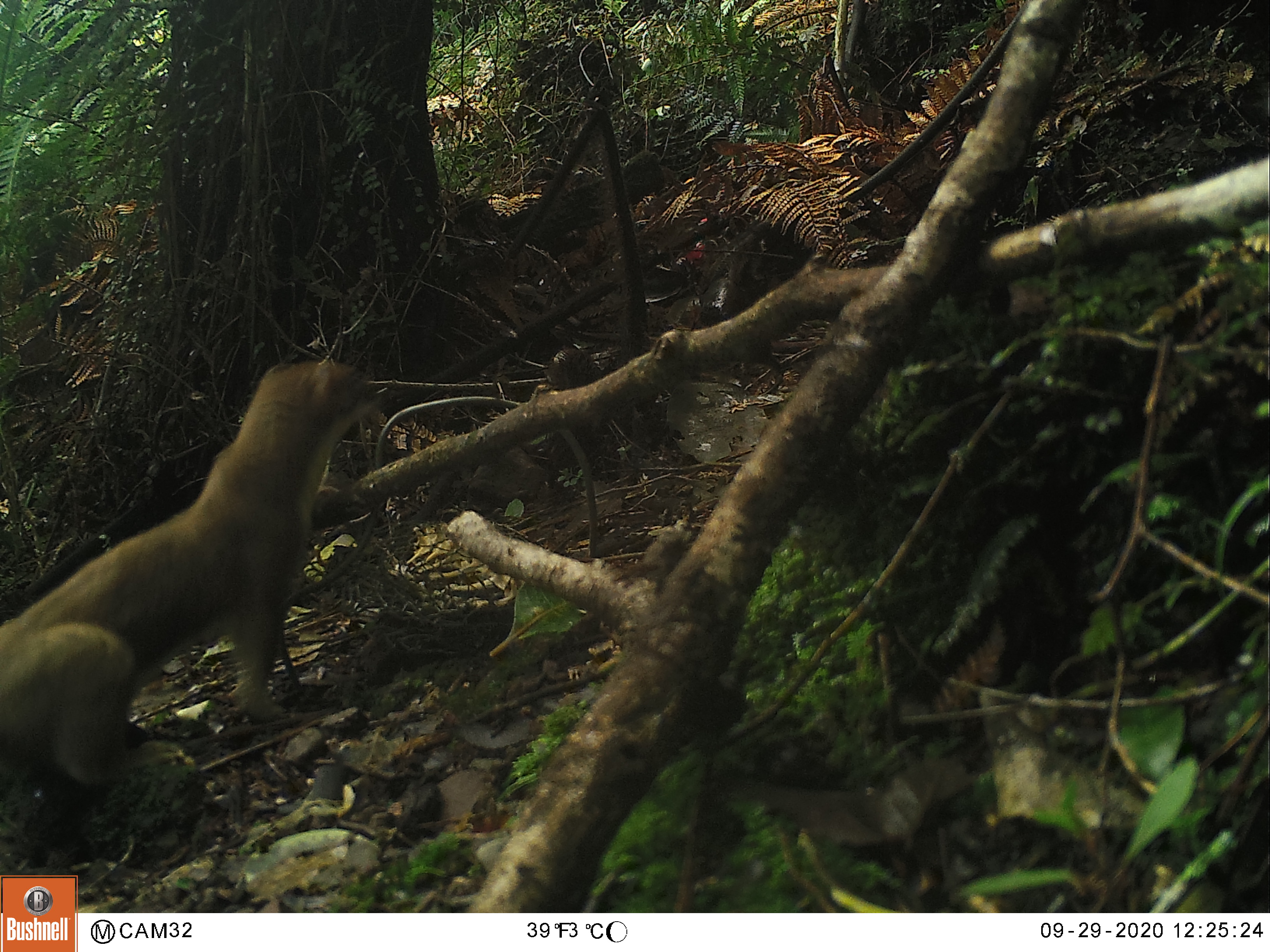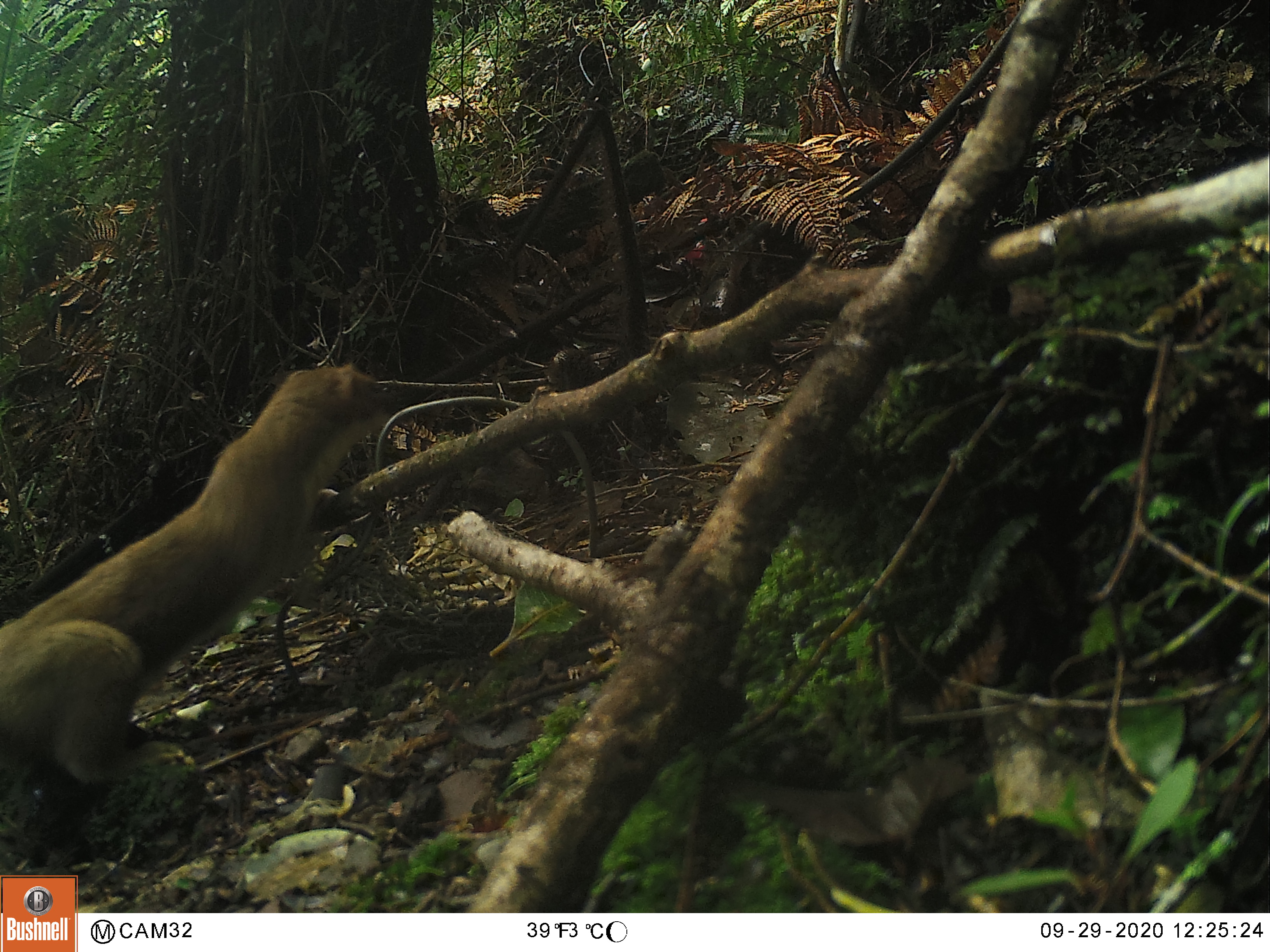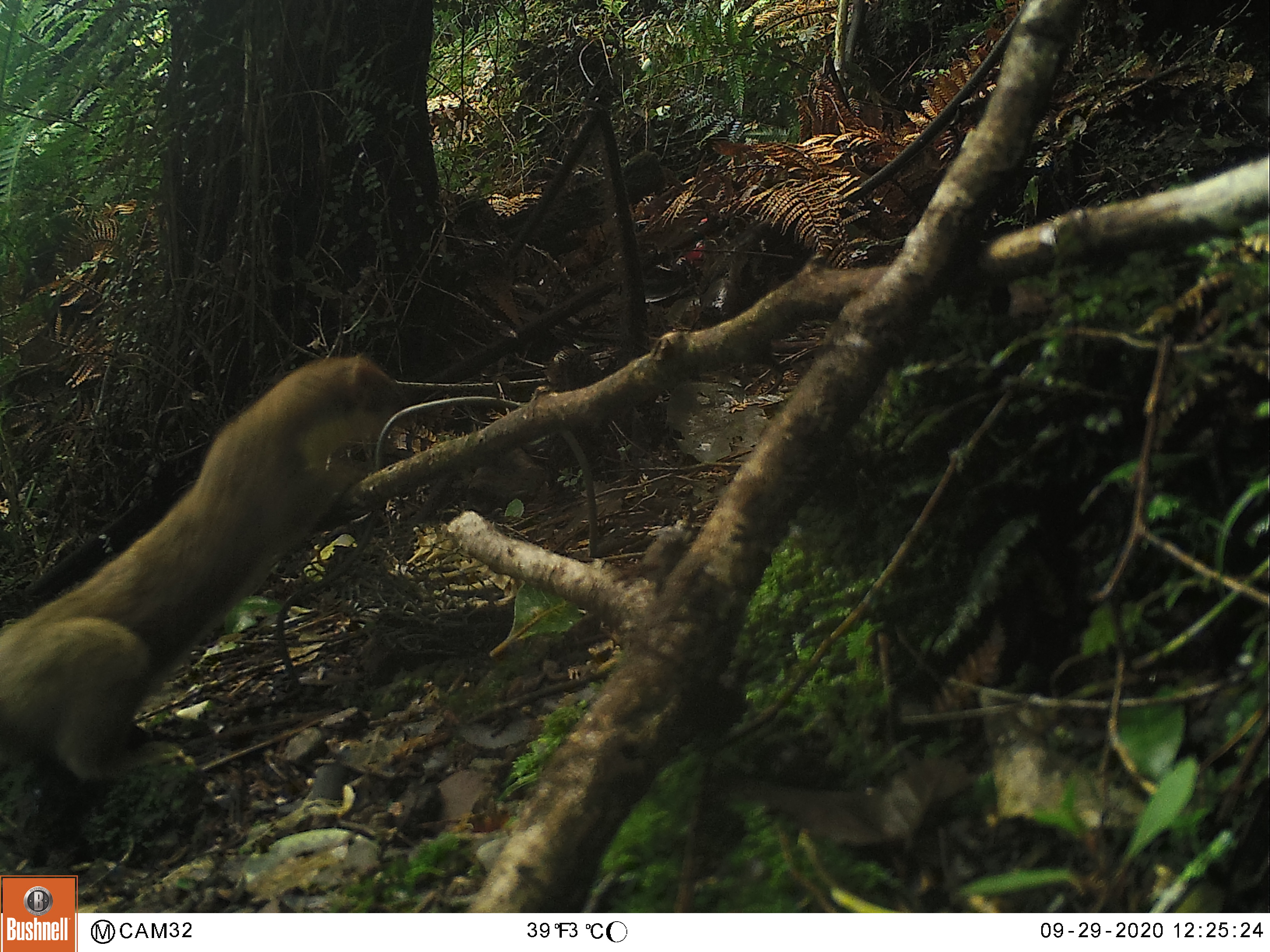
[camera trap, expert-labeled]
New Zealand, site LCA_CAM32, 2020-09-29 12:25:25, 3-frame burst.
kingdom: Animalia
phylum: Chordata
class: Mammalia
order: Carnivora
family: Mustelidae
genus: Mustela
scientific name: Mustela erminea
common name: stoat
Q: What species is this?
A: Stoat (Mustela erminea).